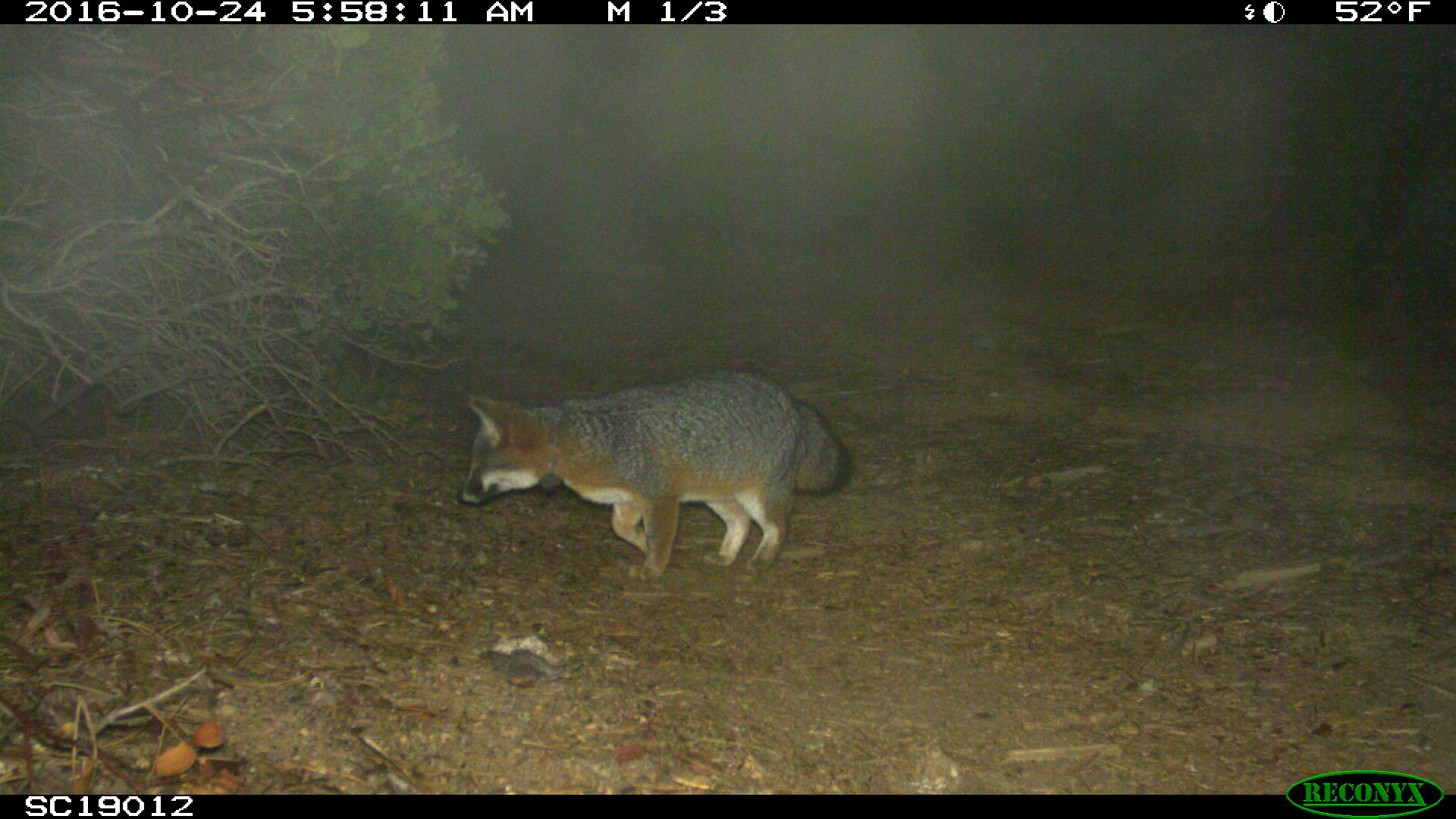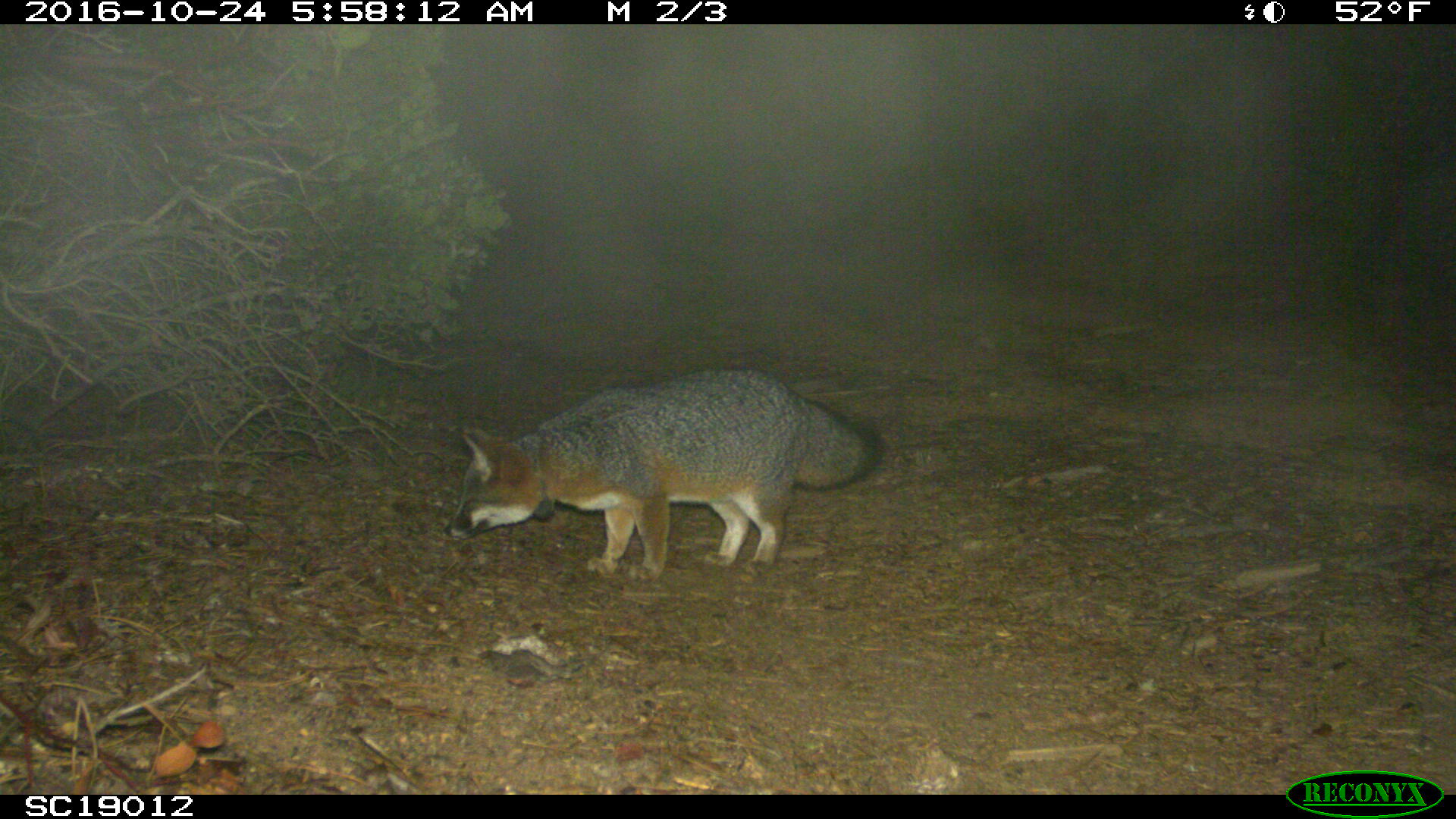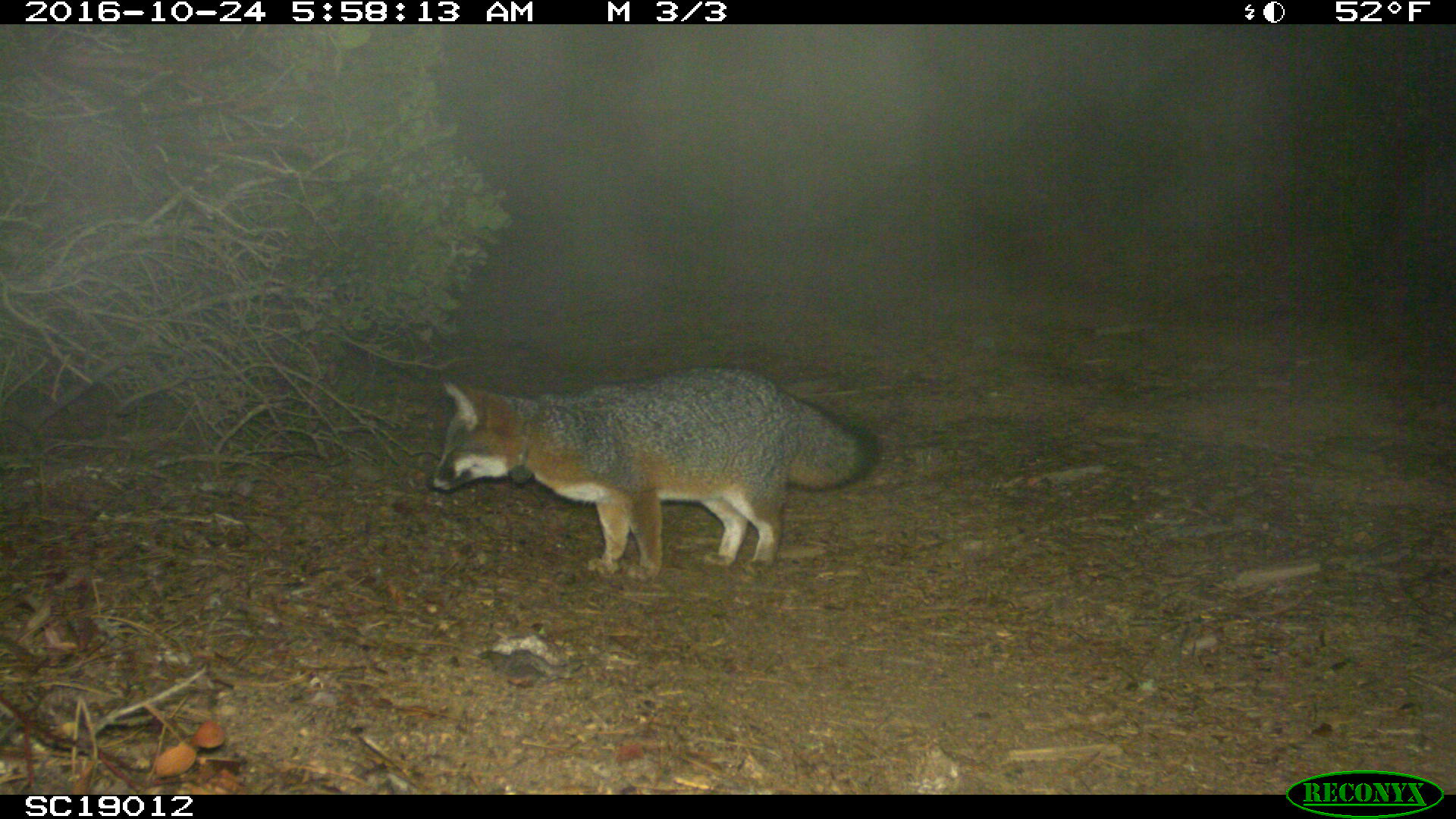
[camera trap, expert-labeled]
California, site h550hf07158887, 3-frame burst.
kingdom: Animalia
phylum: Chordata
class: Mammalia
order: Carnivora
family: Canidae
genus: Urocyon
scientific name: Urocyon littoralis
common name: island fox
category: fox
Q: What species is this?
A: Fox (island fox) (Urocyon littoralis).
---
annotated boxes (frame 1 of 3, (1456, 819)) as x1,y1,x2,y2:
fox: 457,366,851,583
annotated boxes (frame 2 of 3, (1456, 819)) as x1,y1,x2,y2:
fox: 440,369,882,582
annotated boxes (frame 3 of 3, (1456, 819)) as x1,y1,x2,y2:
fox: 422,366,883,582